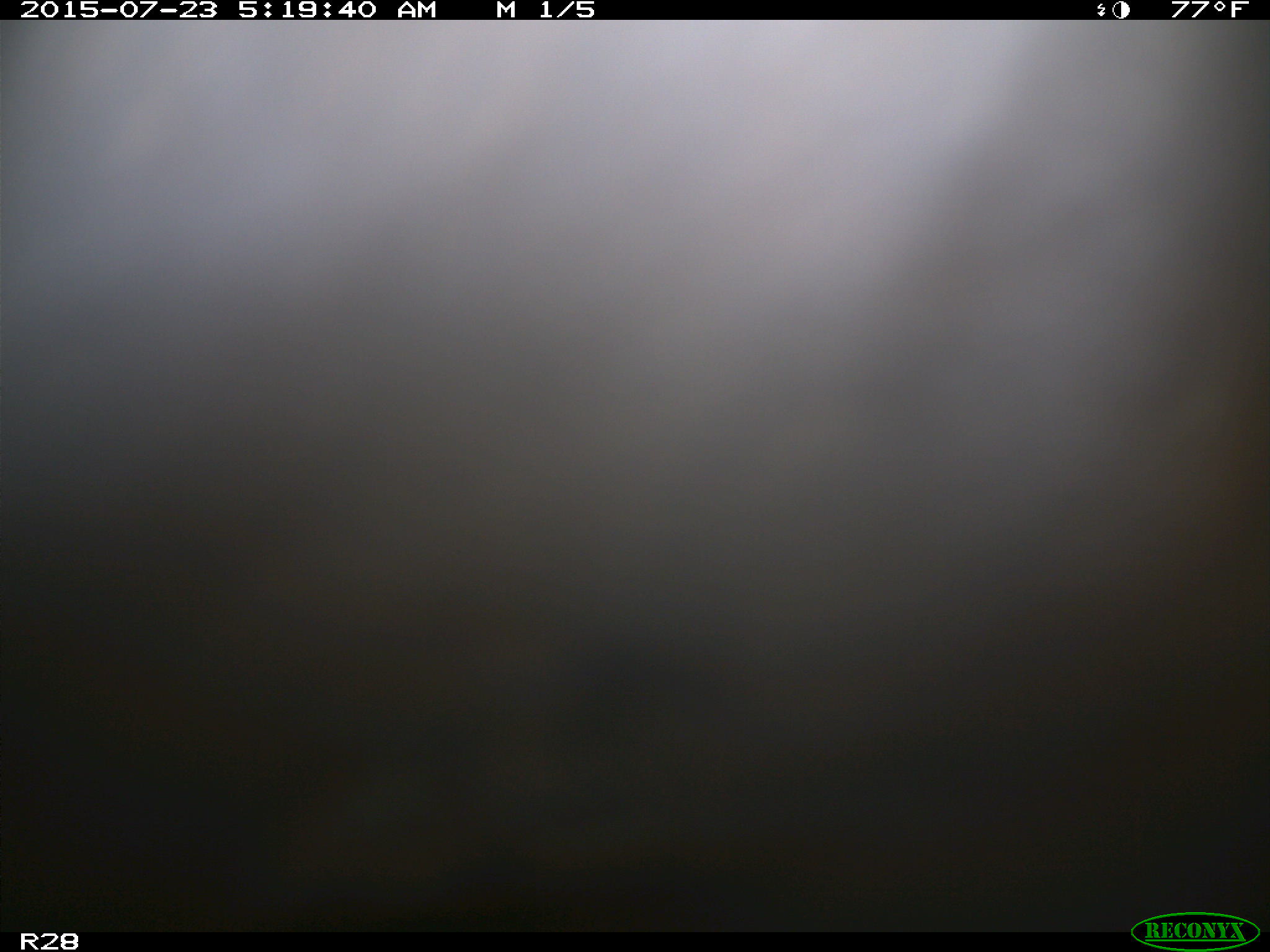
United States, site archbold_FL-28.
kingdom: Animalia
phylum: Chordata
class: Mammalia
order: Artiodactyla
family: Bovidae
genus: Bos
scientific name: Bos taurus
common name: domestic cow